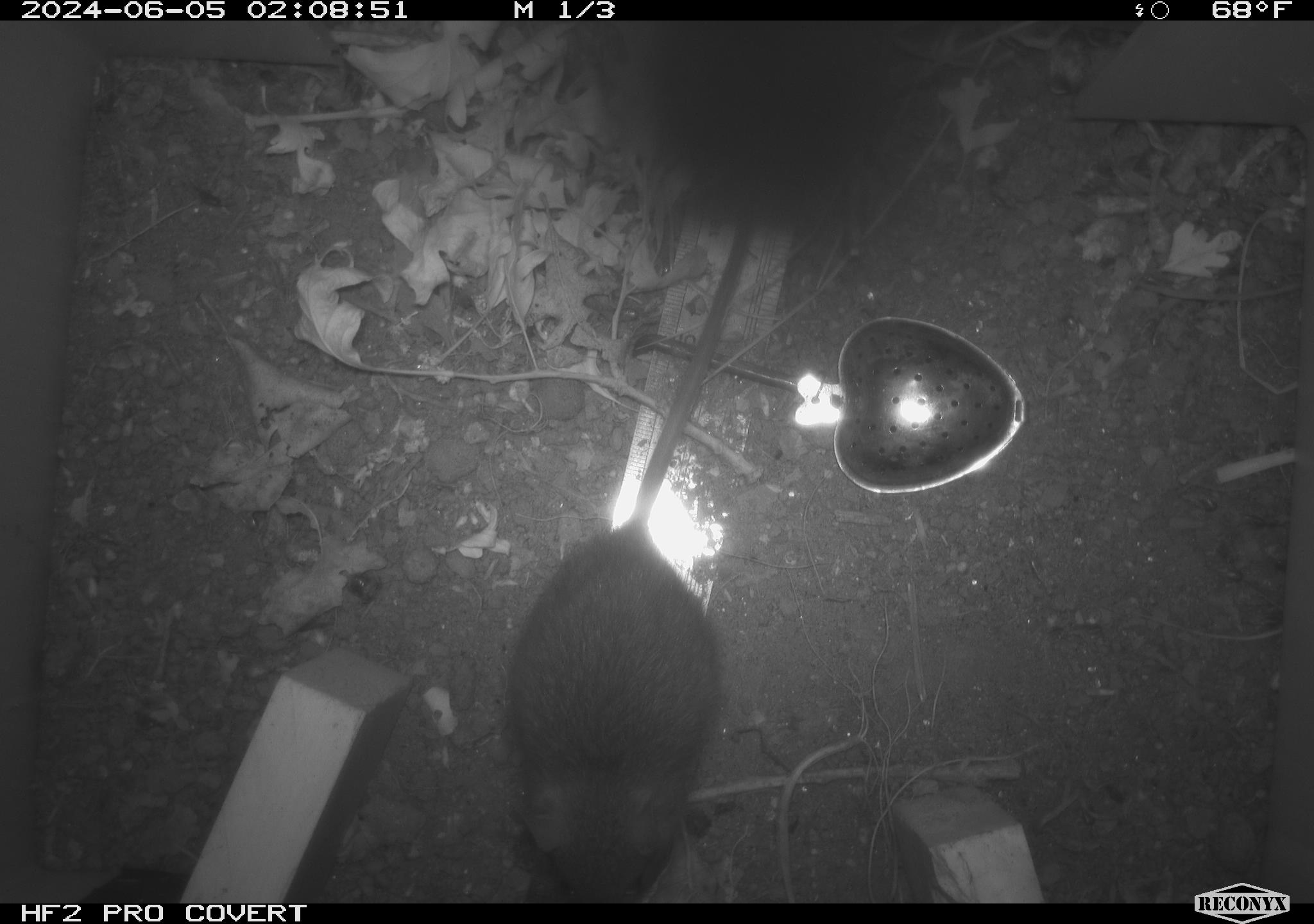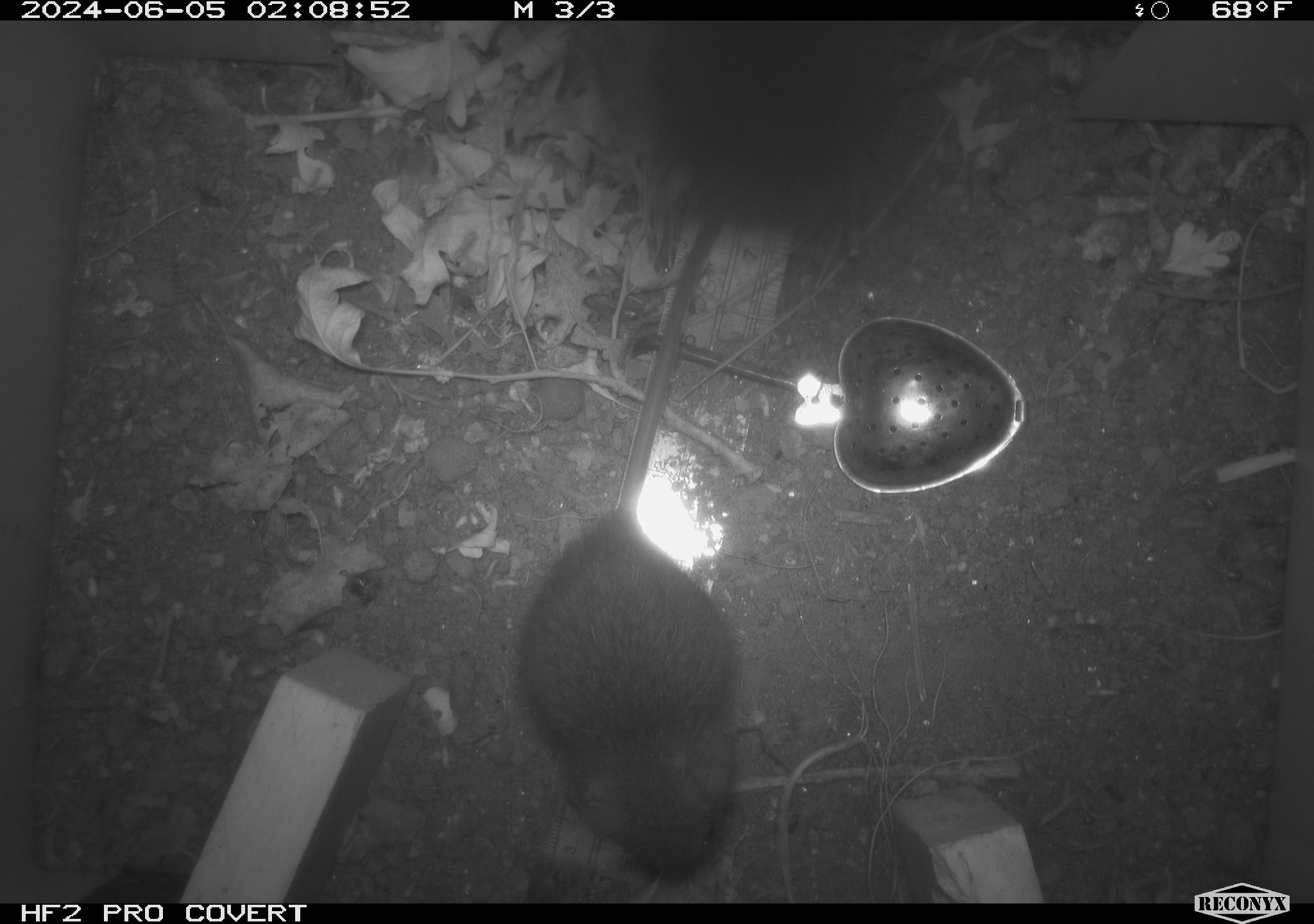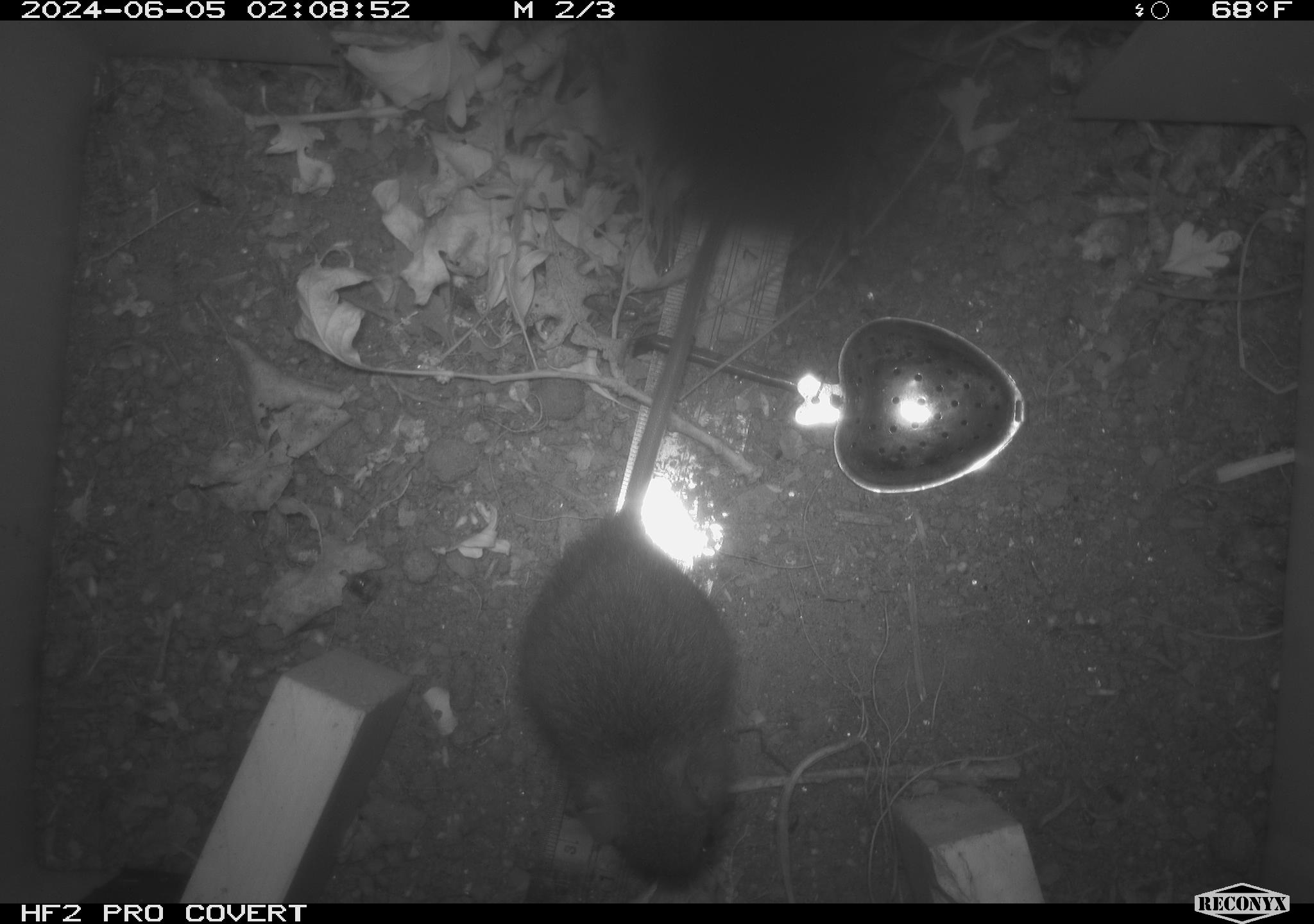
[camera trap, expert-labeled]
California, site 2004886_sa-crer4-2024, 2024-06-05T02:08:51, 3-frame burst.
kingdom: Animalia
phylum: Chordata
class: Mammalia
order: Rodentia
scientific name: Rodentia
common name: mouse species